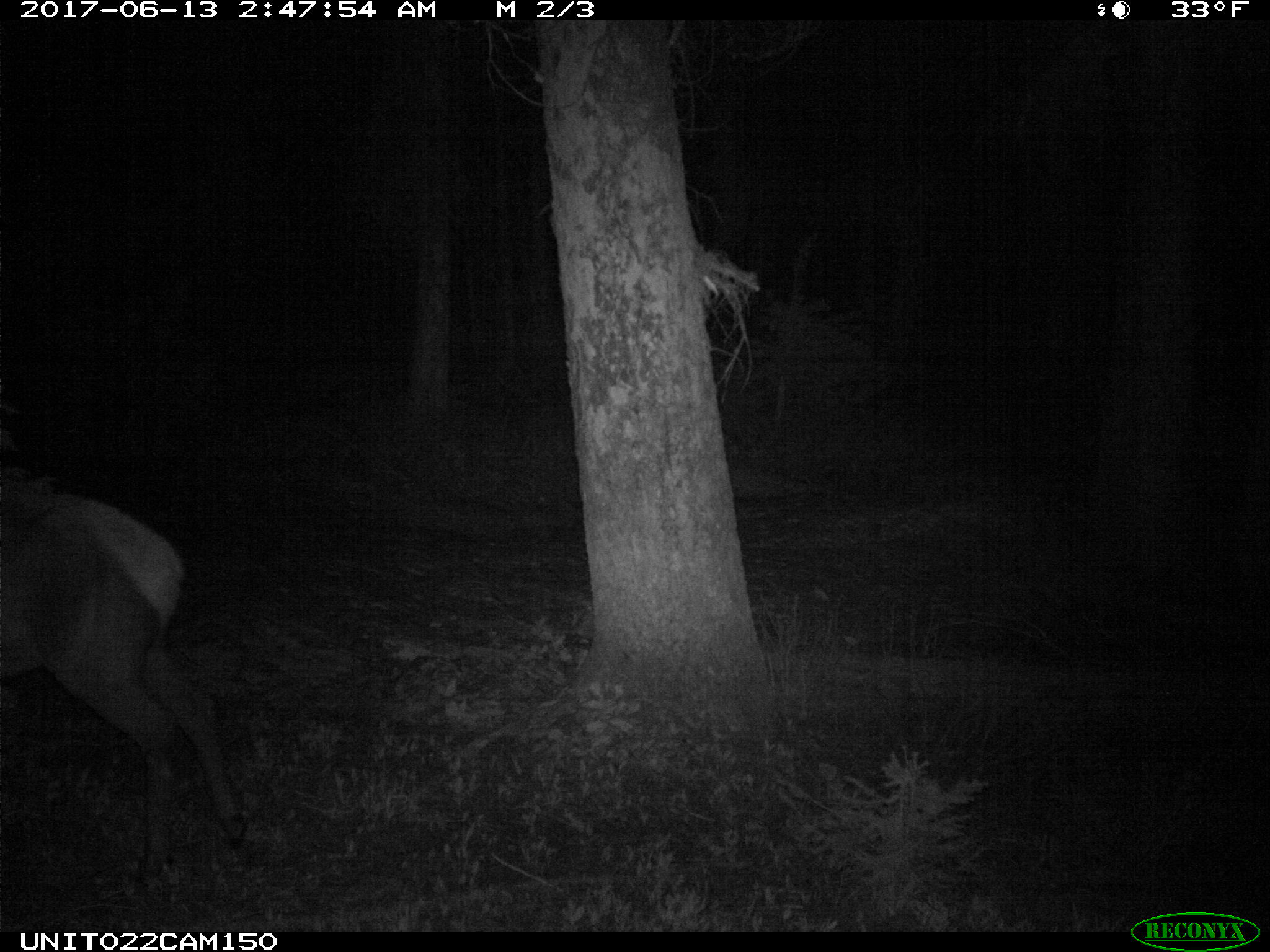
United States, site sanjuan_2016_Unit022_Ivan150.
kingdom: Animalia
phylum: Chordata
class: Mammalia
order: Artiodactyla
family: Cervidae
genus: Cervus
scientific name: Cervus elaphus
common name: red deer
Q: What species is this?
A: Cervus elaphus (red deer).